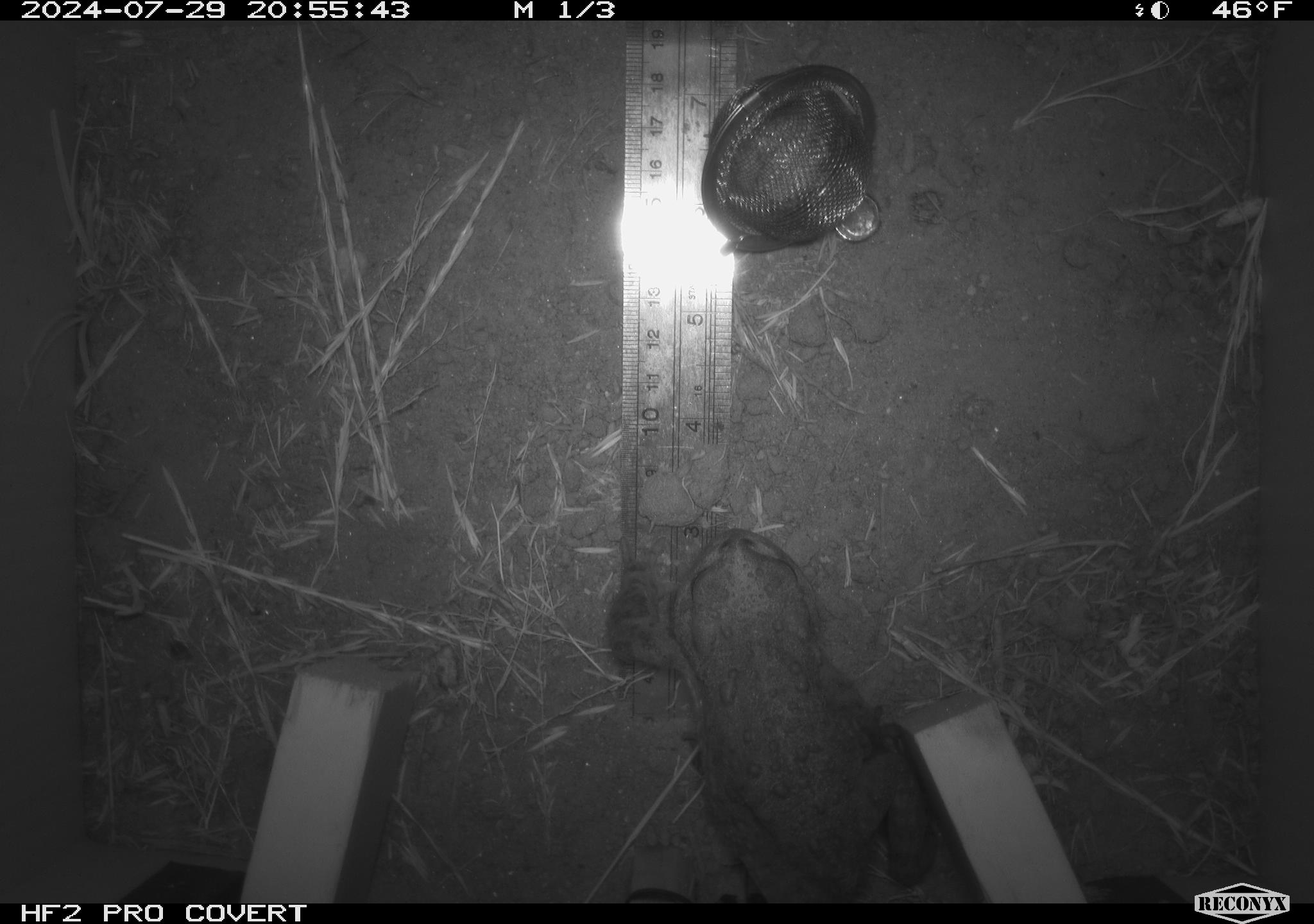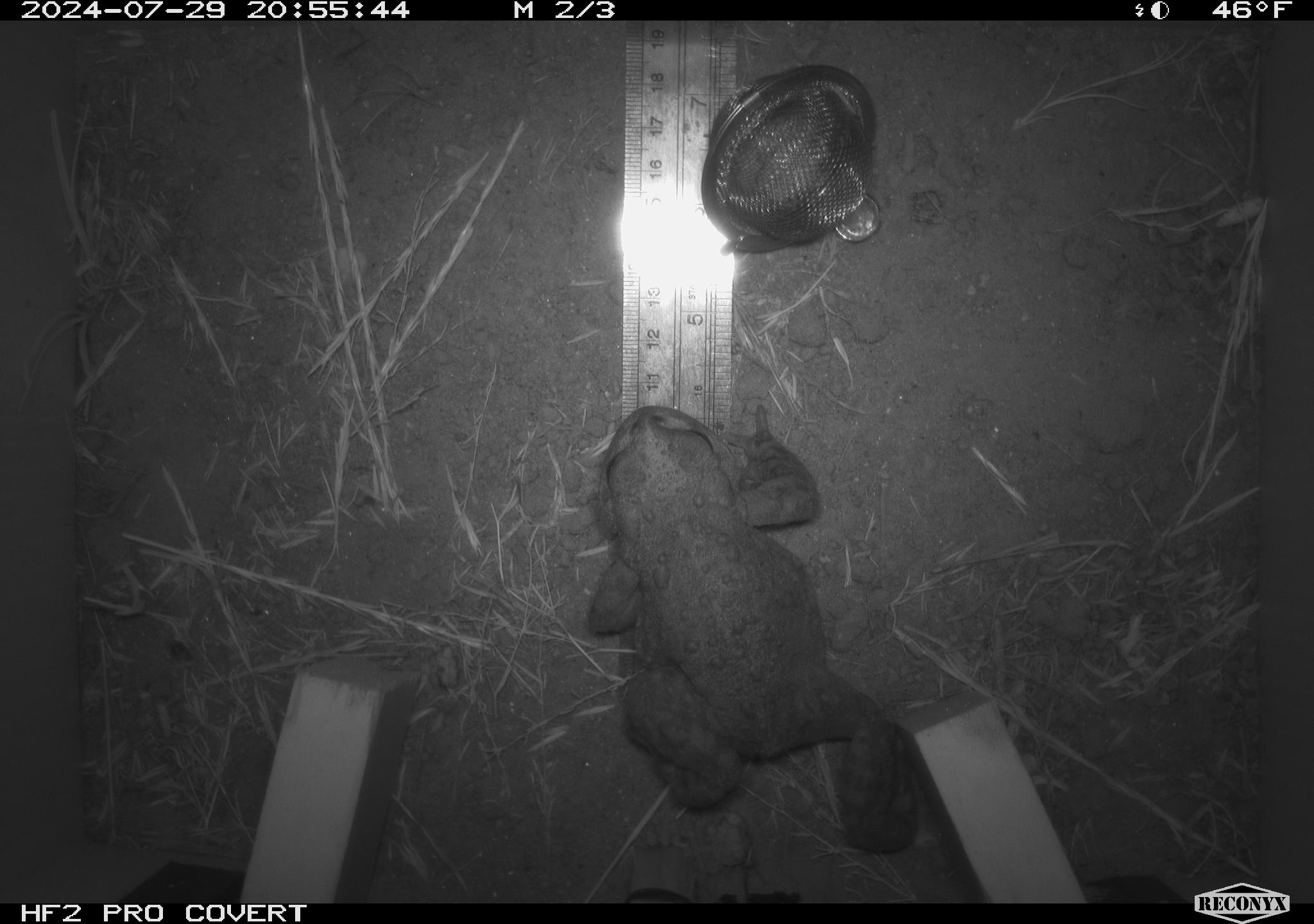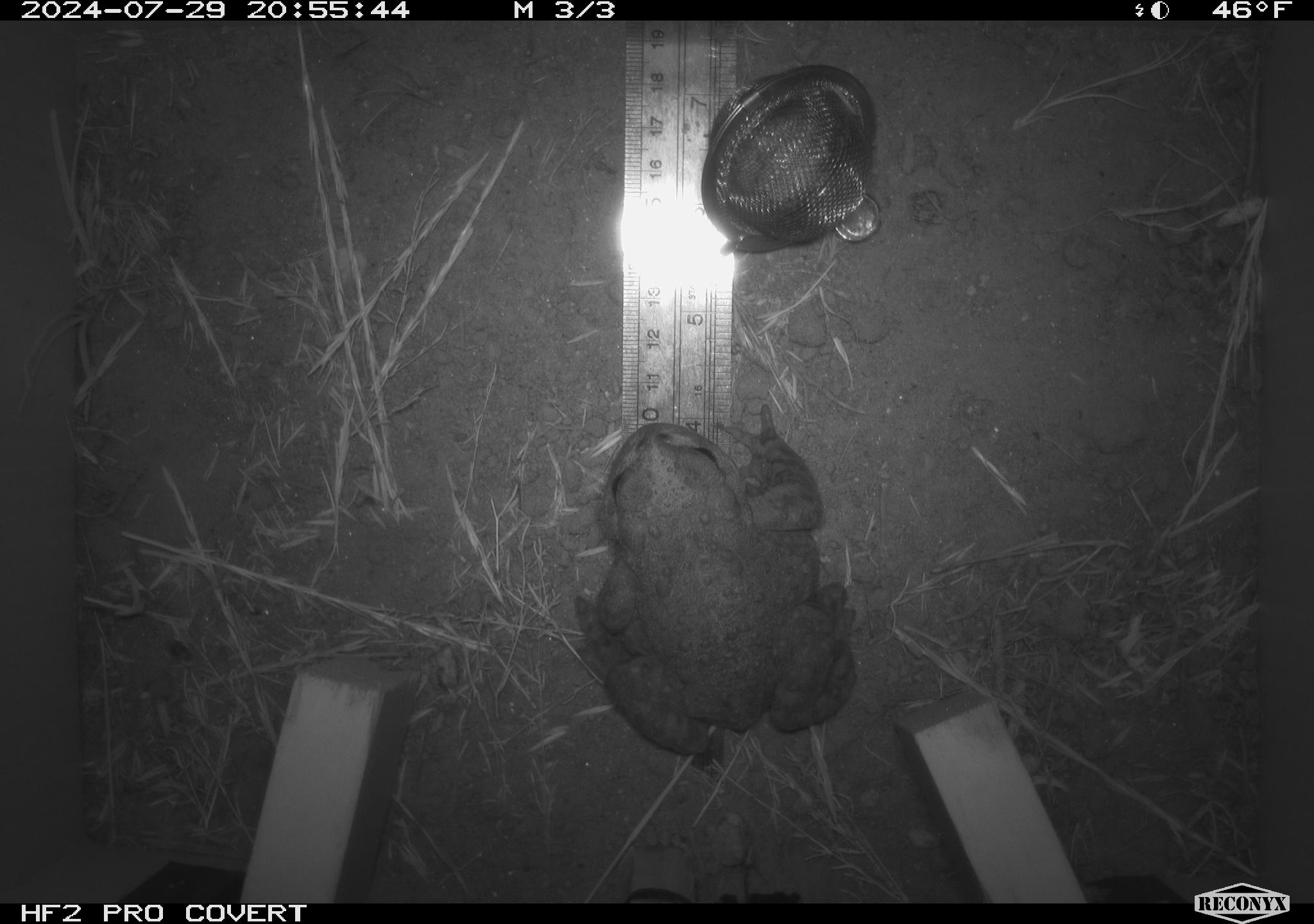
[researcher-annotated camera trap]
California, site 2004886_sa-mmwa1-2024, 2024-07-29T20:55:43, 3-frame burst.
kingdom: Animalia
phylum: Chordata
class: Amphibia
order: Anura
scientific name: Anura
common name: frogs